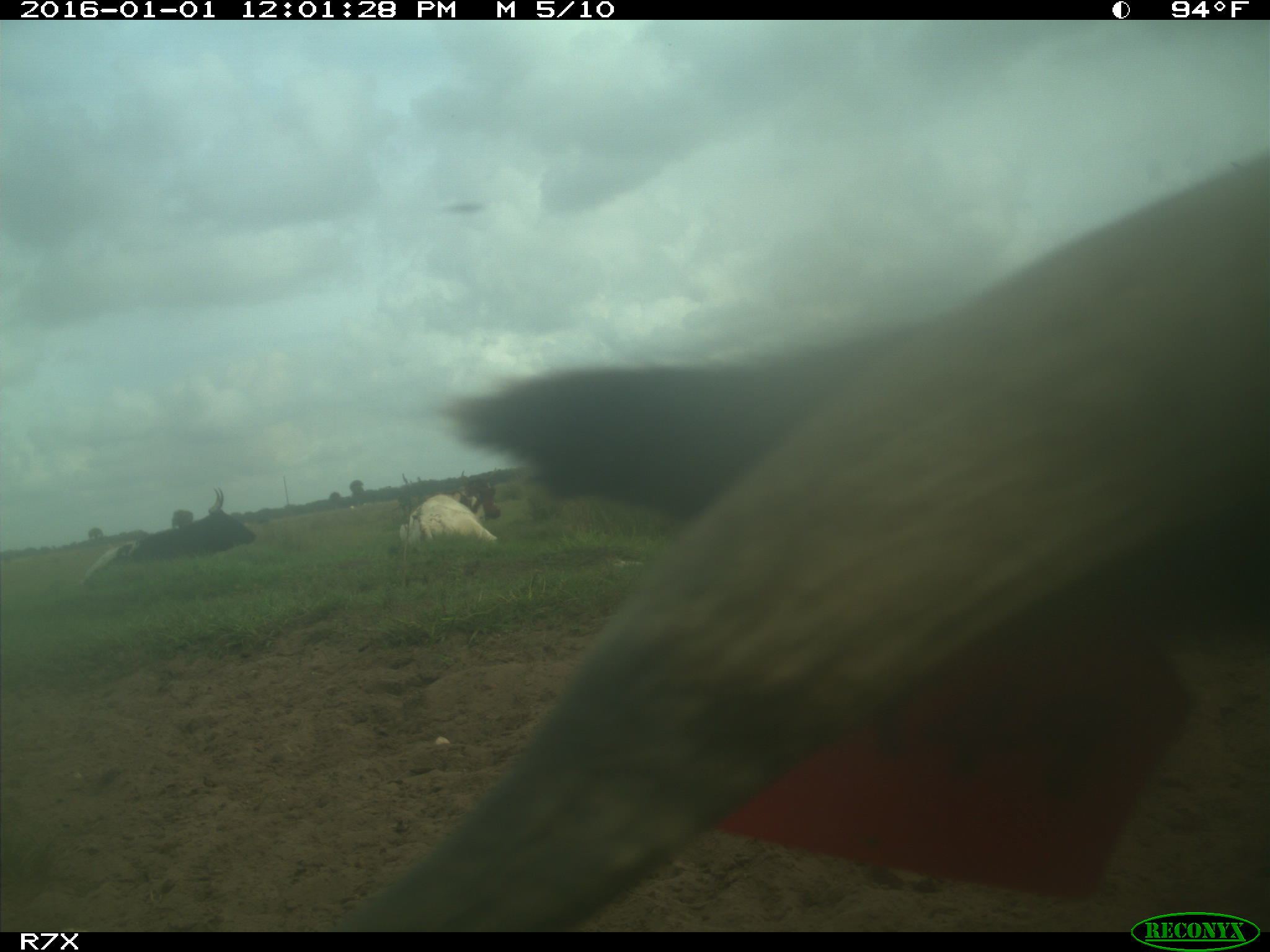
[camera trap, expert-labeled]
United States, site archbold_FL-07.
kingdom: Animalia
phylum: Chordata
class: Mammalia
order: Artiodactyla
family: Bovidae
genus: Bos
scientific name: Bos taurus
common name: domestic cow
Bos taurus (domestic cow).